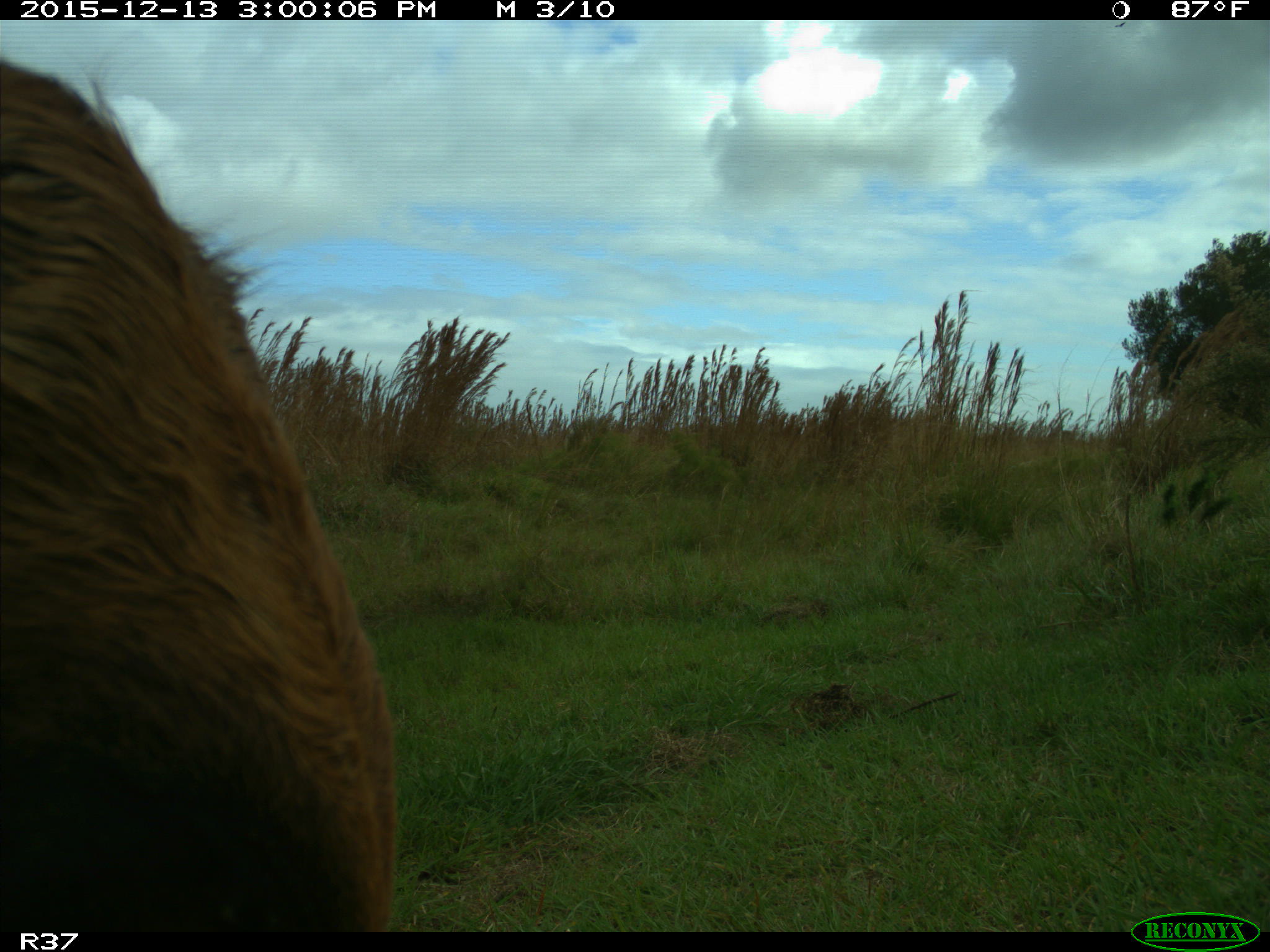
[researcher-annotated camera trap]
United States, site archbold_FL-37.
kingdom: Animalia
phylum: Chordata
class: Mammalia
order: Artiodactyla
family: Bovidae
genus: Bos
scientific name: Bos taurus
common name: domestic cow